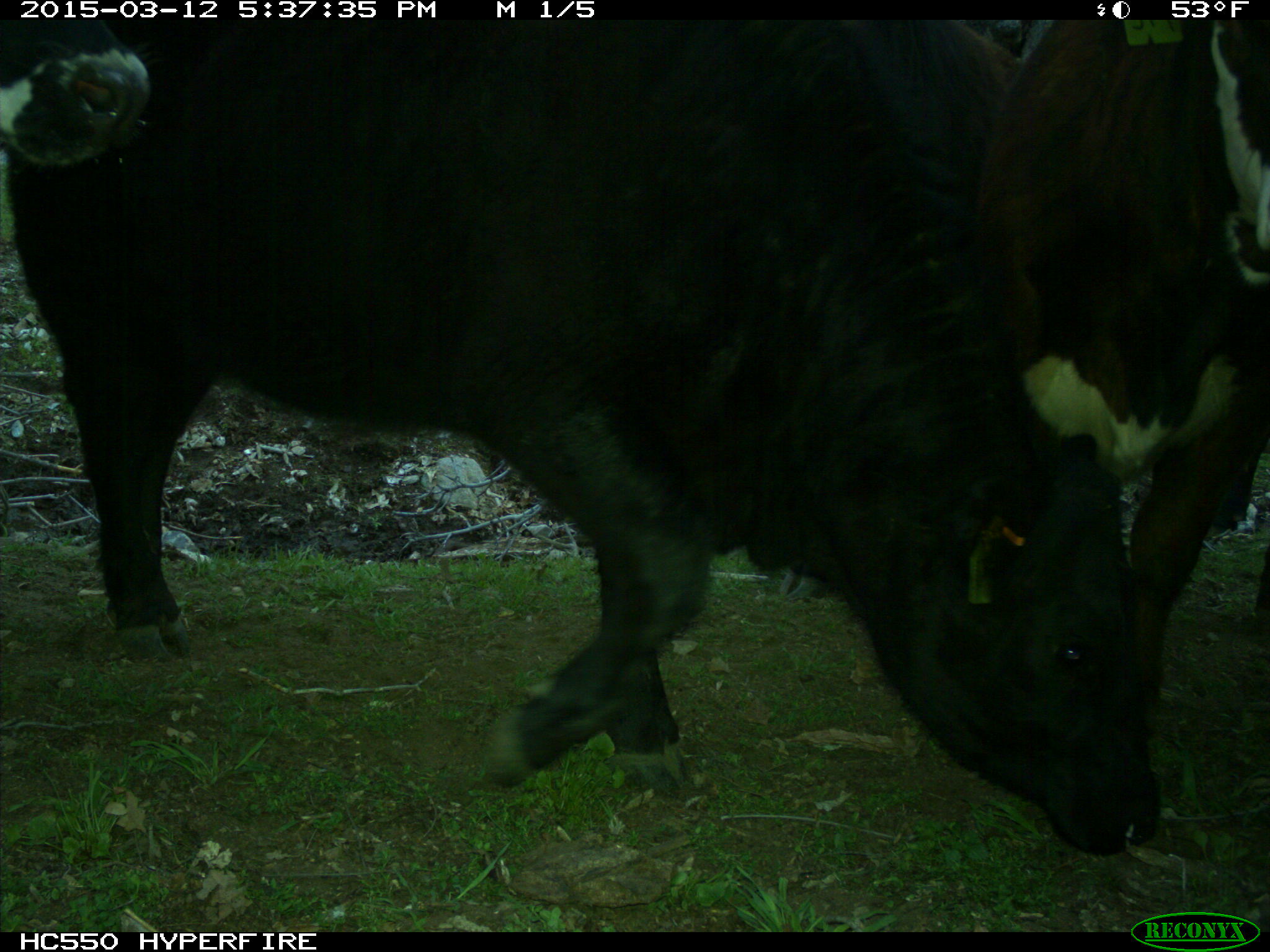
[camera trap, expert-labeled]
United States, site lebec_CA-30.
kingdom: Animalia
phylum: Chordata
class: Mammalia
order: Artiodactyla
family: Bovidae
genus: Bos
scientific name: Bos taurus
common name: domestic cow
Bos taurus (domestic cow).